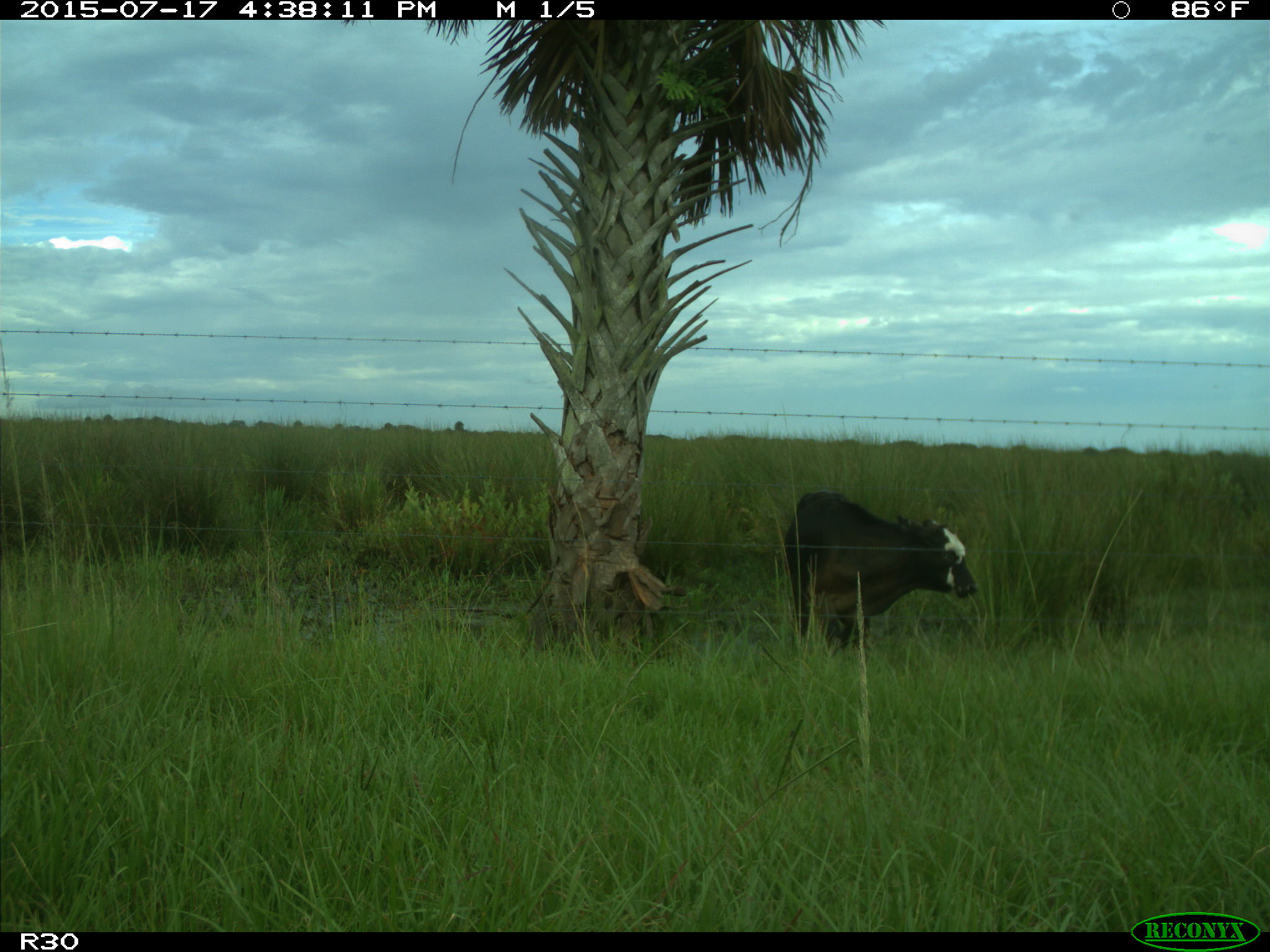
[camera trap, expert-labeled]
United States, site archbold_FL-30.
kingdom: Animalia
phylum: Chordata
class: Mammalia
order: Artiodactyla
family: Bovidae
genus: Bos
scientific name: Bos taurus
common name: domestic cow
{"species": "Bos taurus (domestic cow)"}